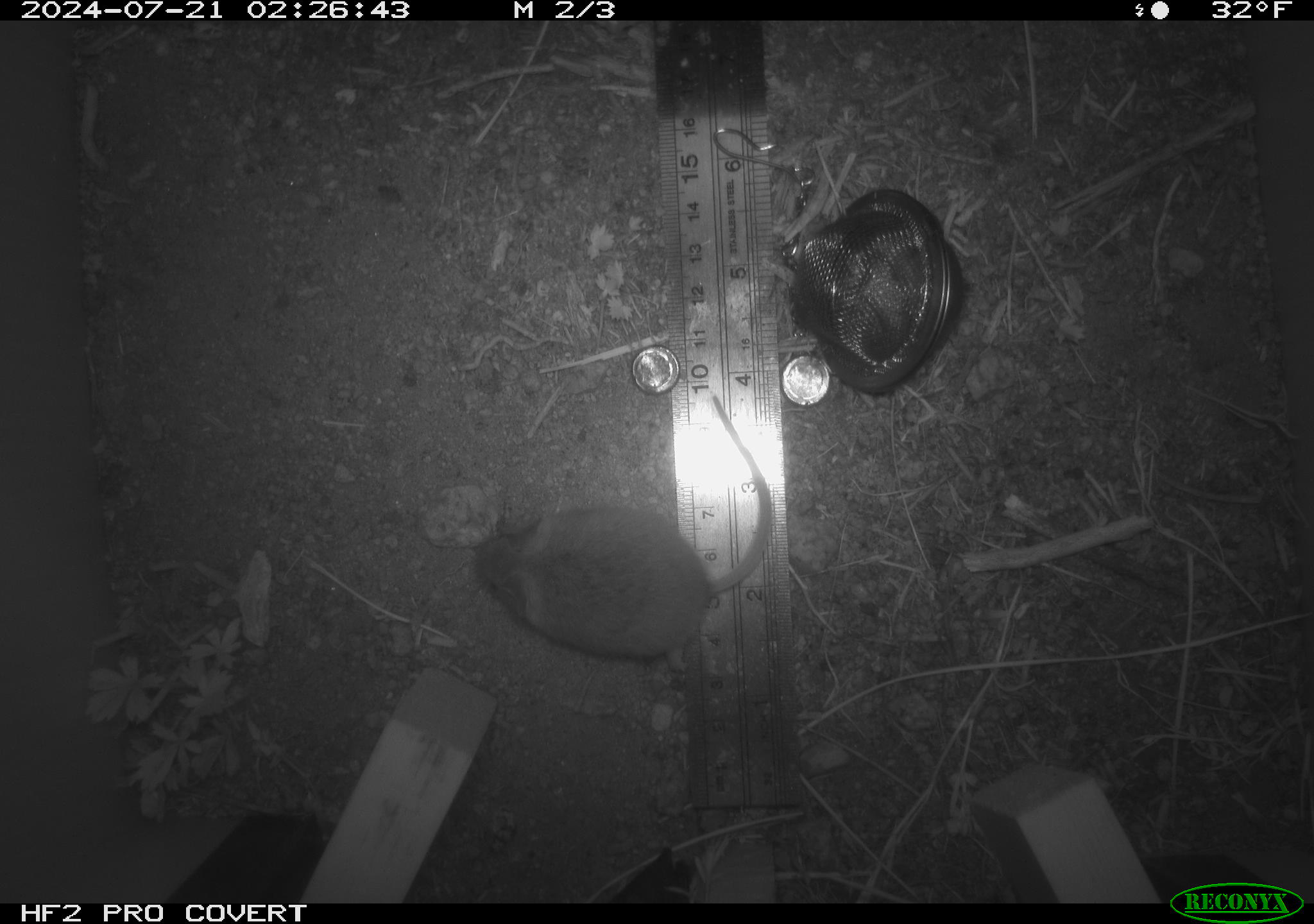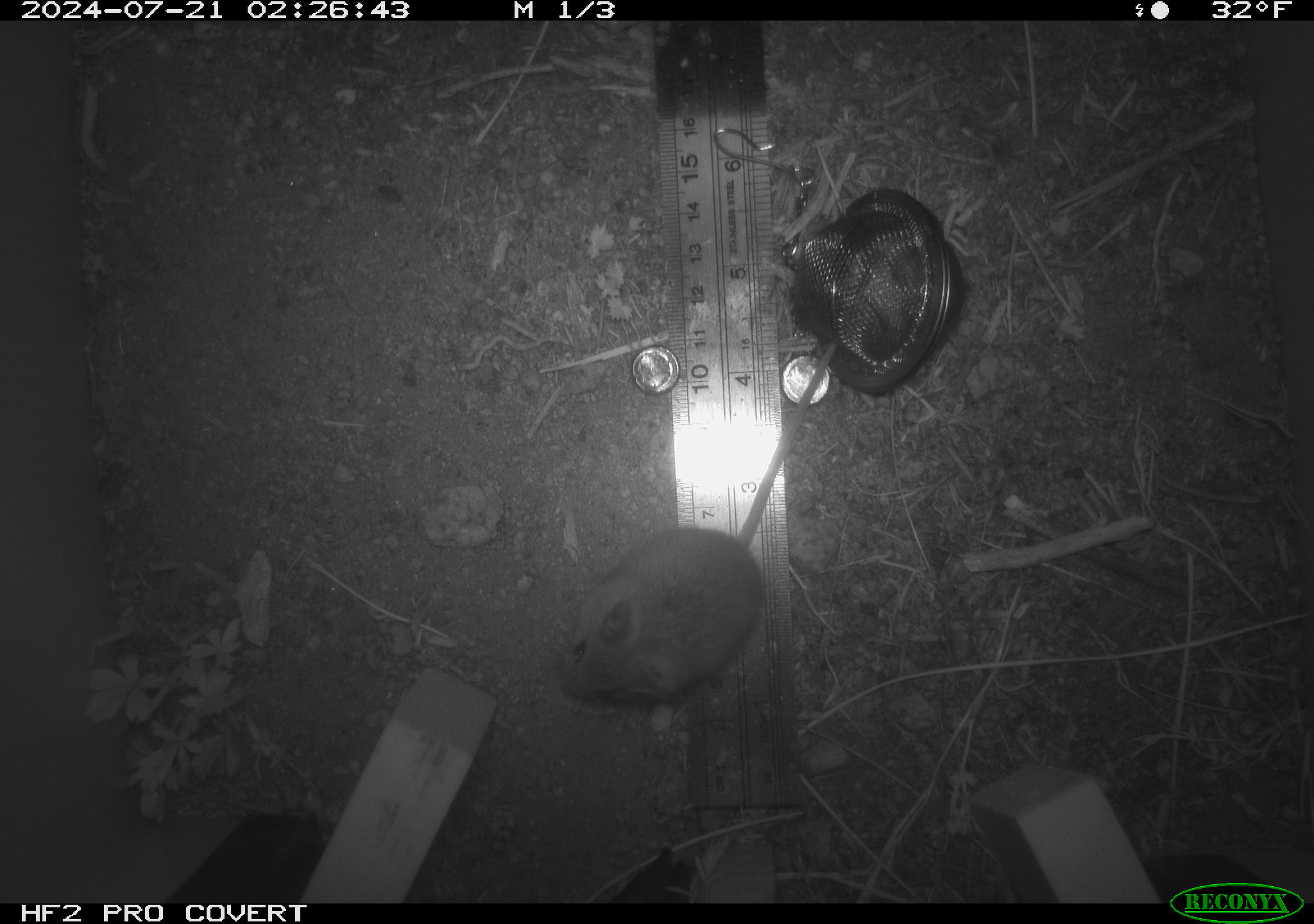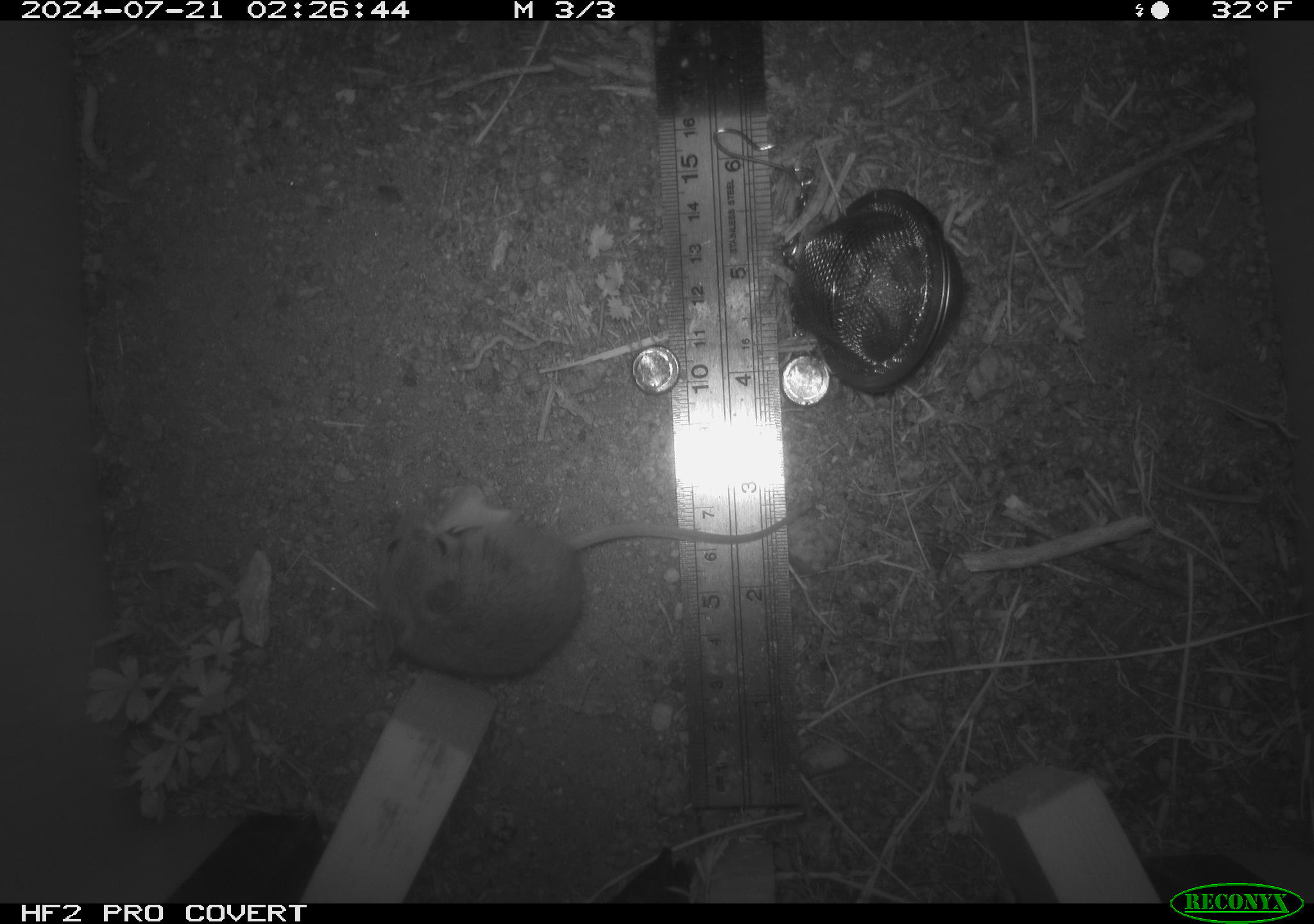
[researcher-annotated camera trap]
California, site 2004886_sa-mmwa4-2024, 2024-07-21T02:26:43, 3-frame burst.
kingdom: Animalia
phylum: Chordata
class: Mammalia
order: Rodentia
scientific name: Rodentia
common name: mouse species